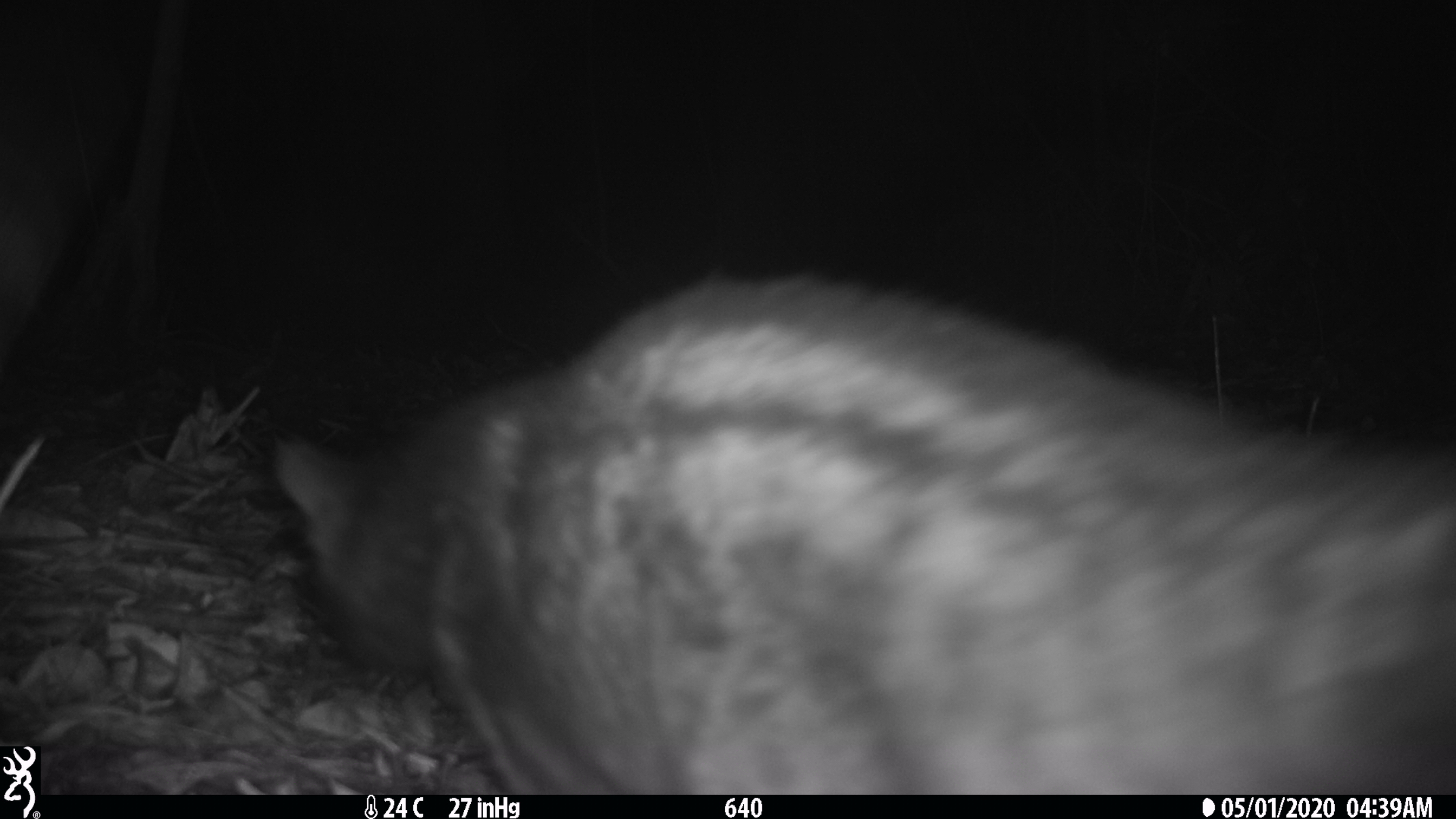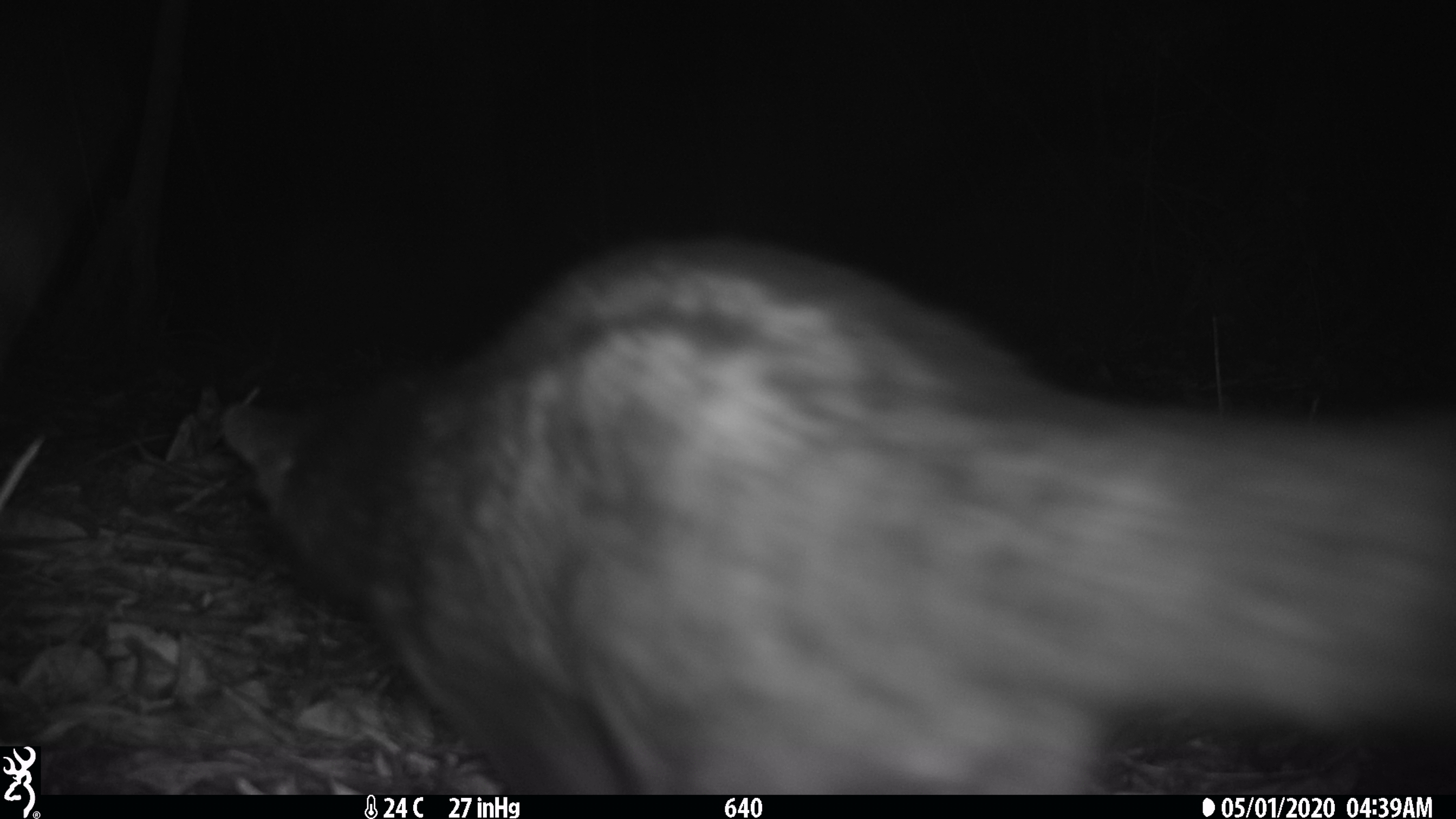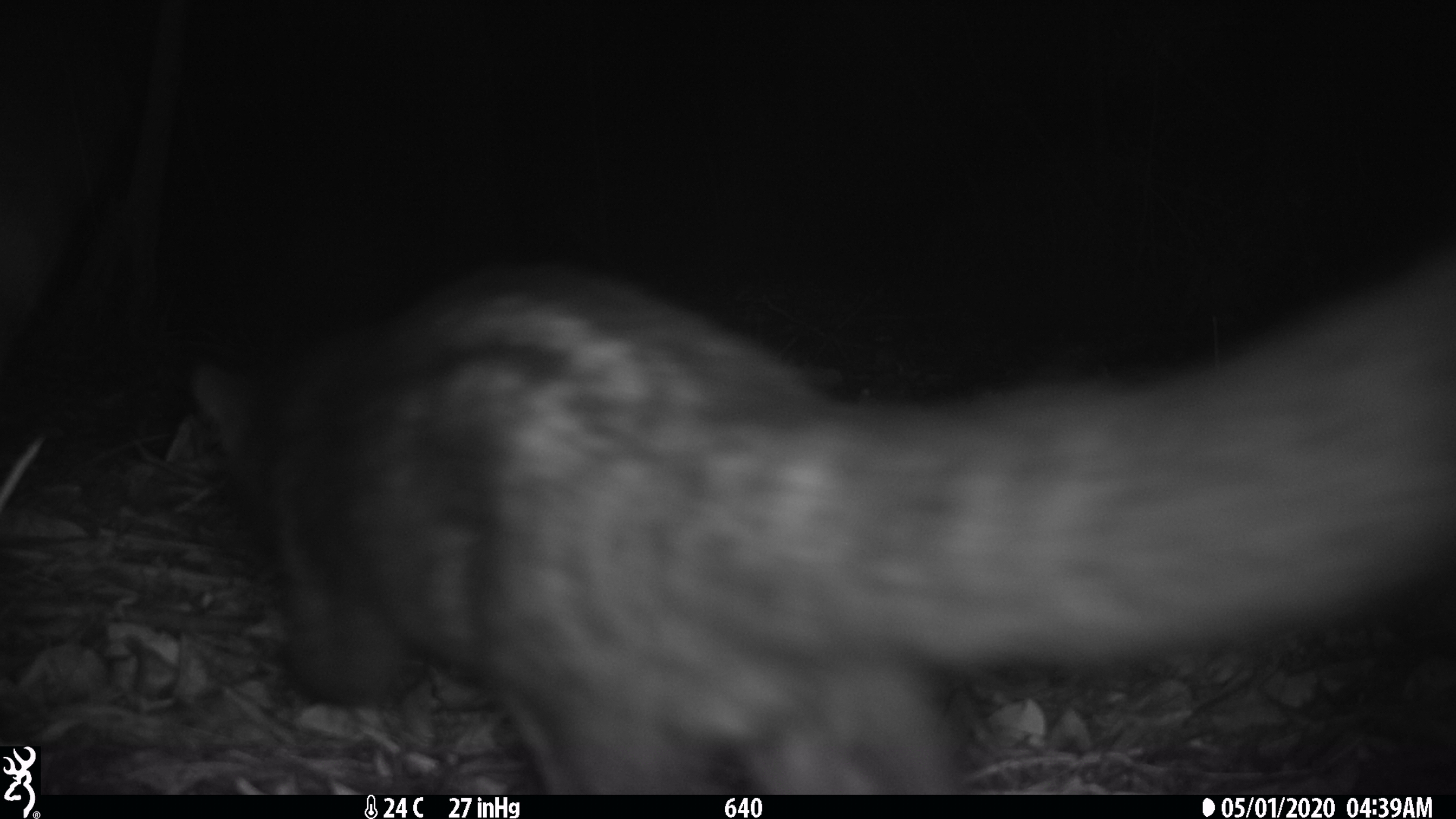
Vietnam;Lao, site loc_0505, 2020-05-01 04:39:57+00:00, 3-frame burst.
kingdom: Animalia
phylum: Chordata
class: Mammalia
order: Carnivora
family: Viverridae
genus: Paradoxurus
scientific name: Paradoxurus hermaphroditus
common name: common palm civet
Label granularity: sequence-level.